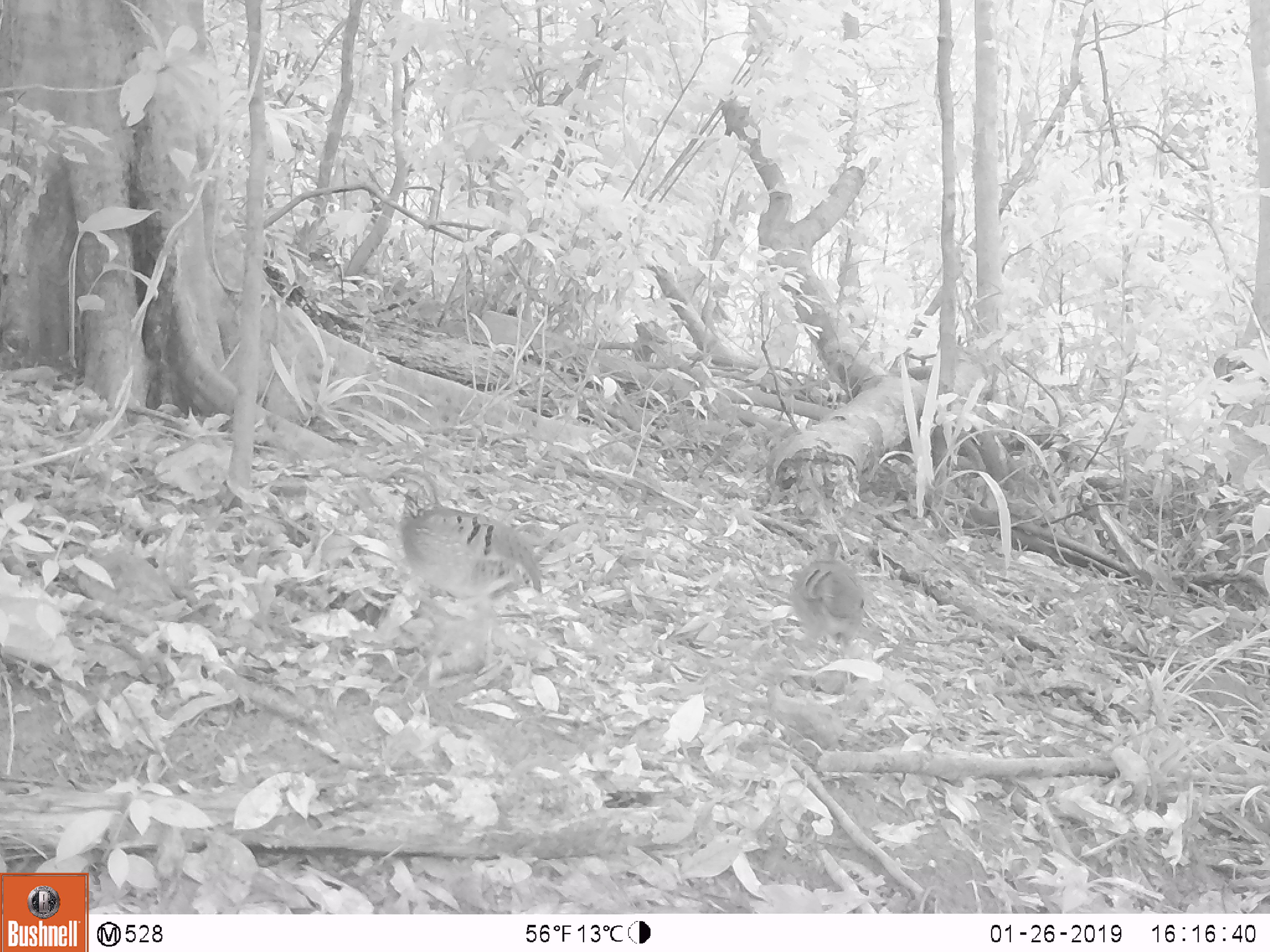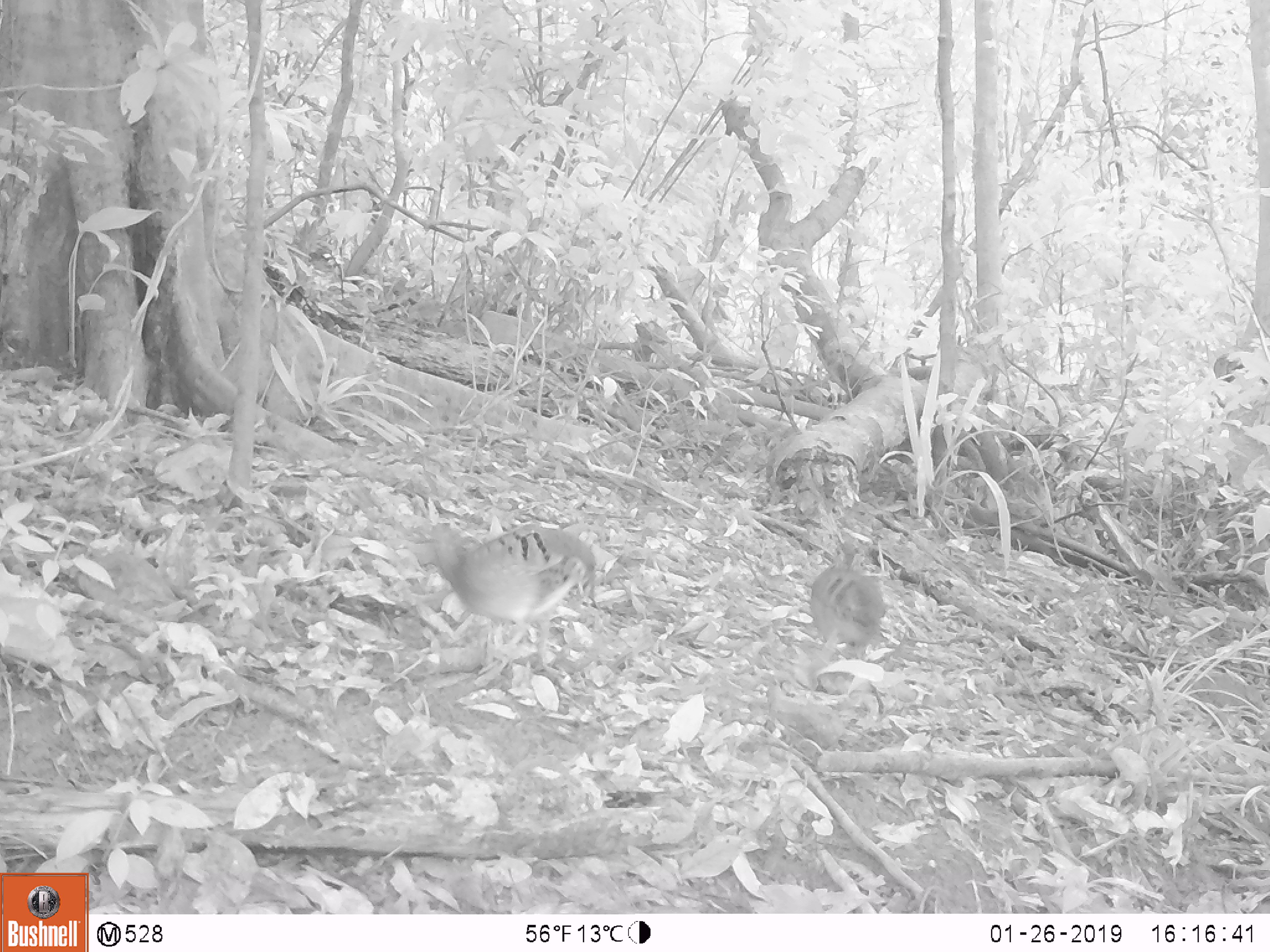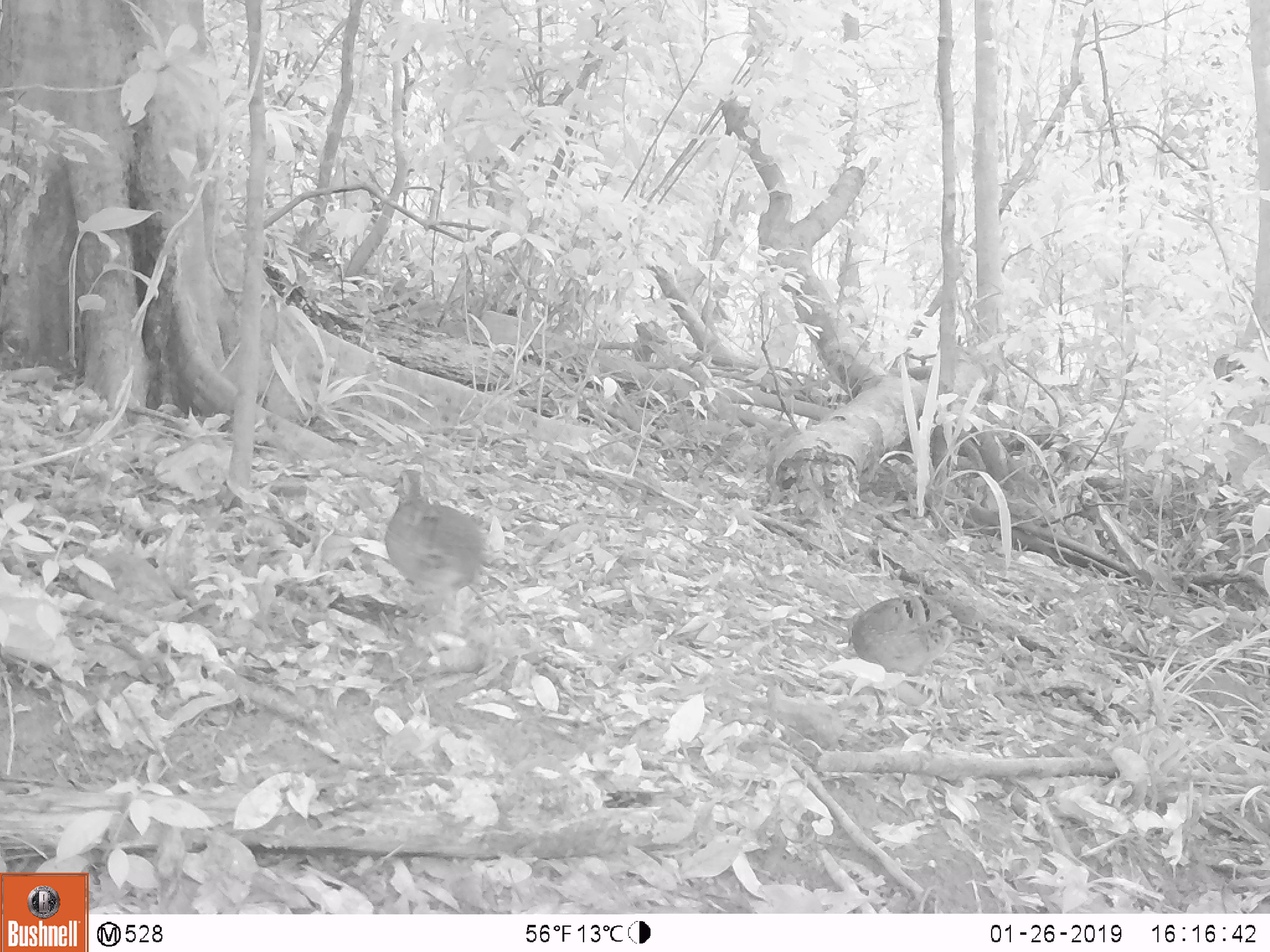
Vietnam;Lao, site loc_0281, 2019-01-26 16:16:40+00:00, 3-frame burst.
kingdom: Animalia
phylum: Chordata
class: Aves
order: Galliformes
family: Phasianidae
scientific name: Phasianidae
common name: partridge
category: unidentified partridge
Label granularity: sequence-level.